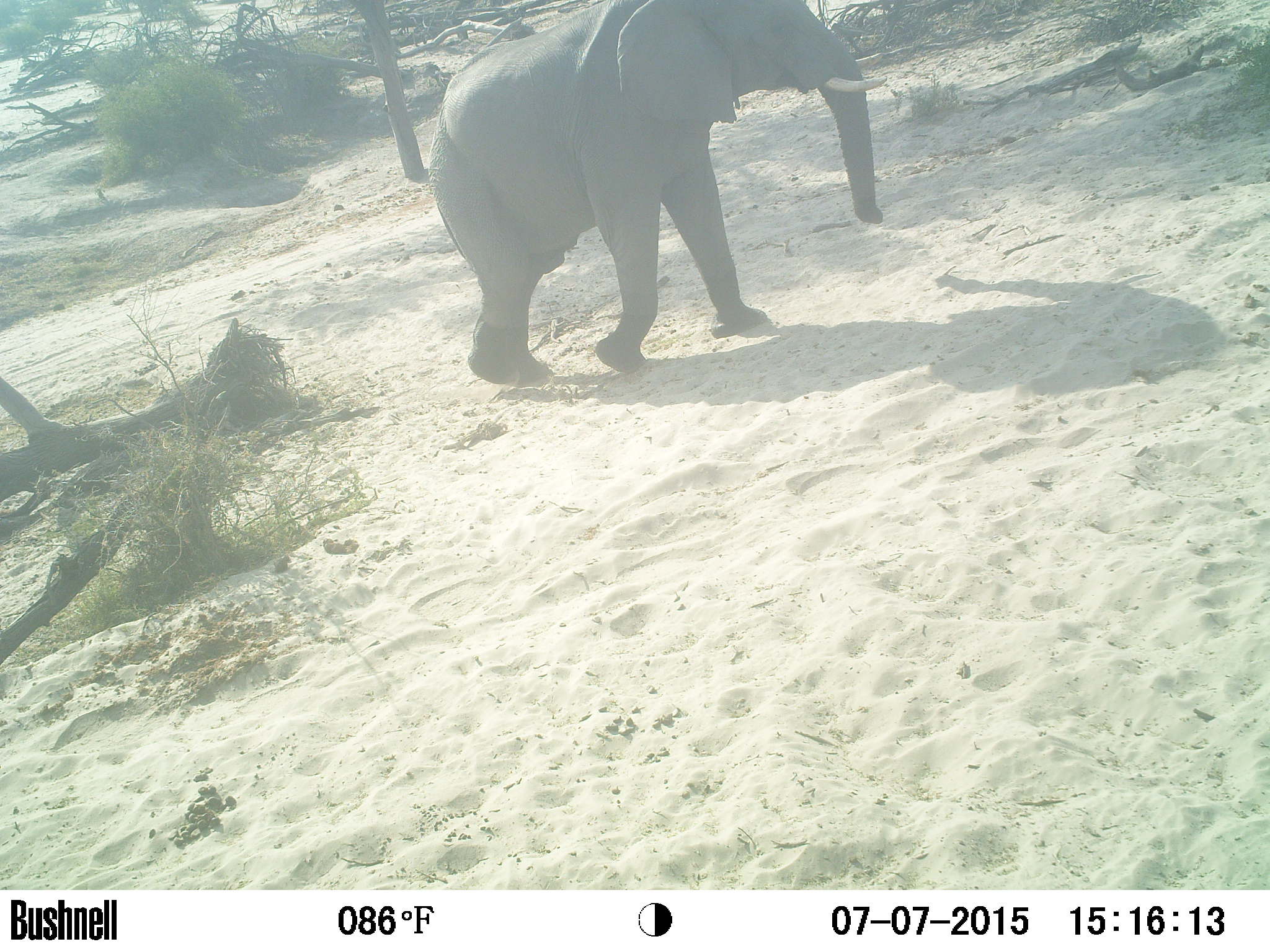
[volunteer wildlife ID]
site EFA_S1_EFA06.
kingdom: Animalia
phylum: Chordata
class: Mammalia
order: Proboscidea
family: Elephantidae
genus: Loxodonta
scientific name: Loxodonta africana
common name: african bush elephant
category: elephant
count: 1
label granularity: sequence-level